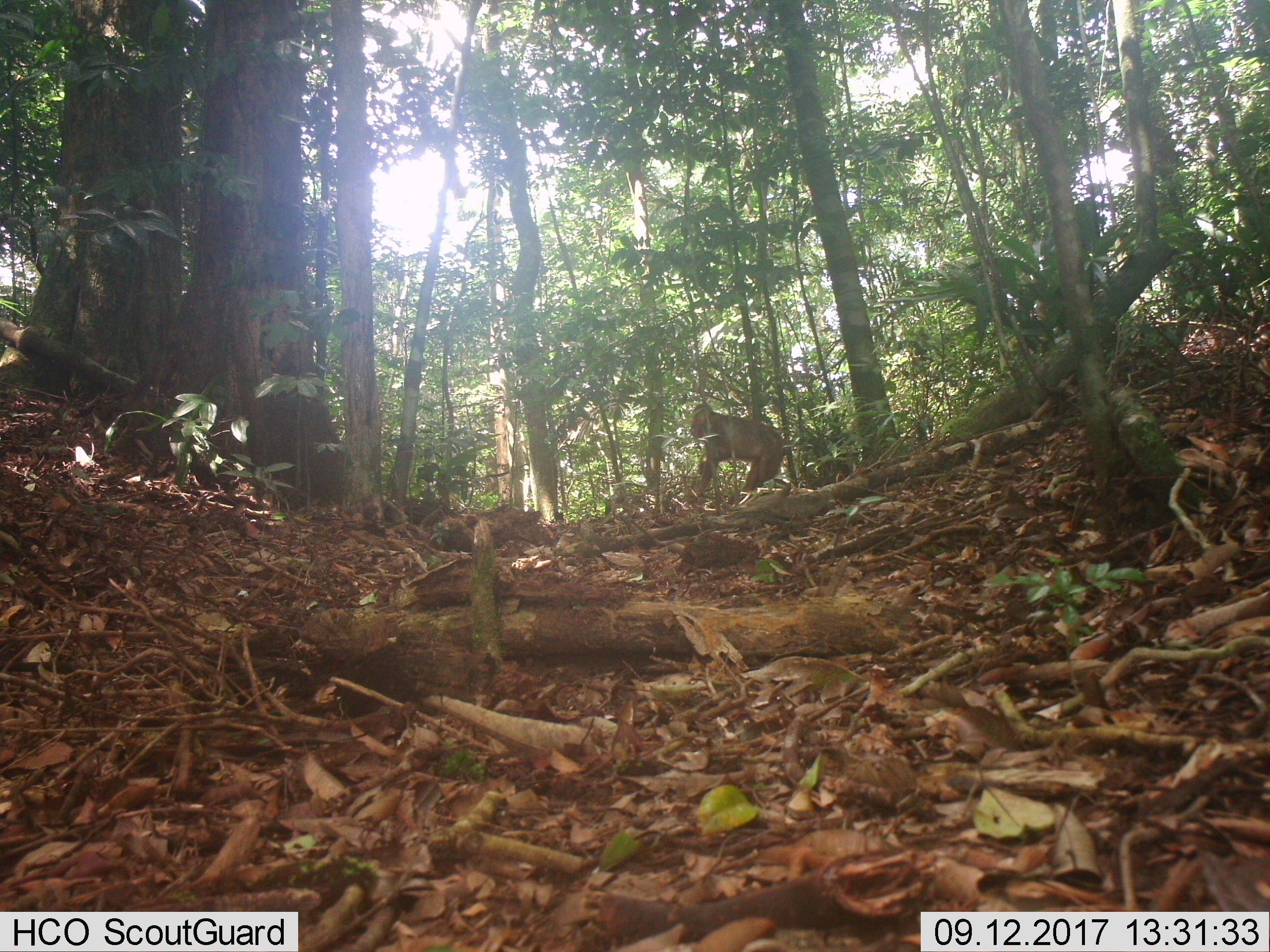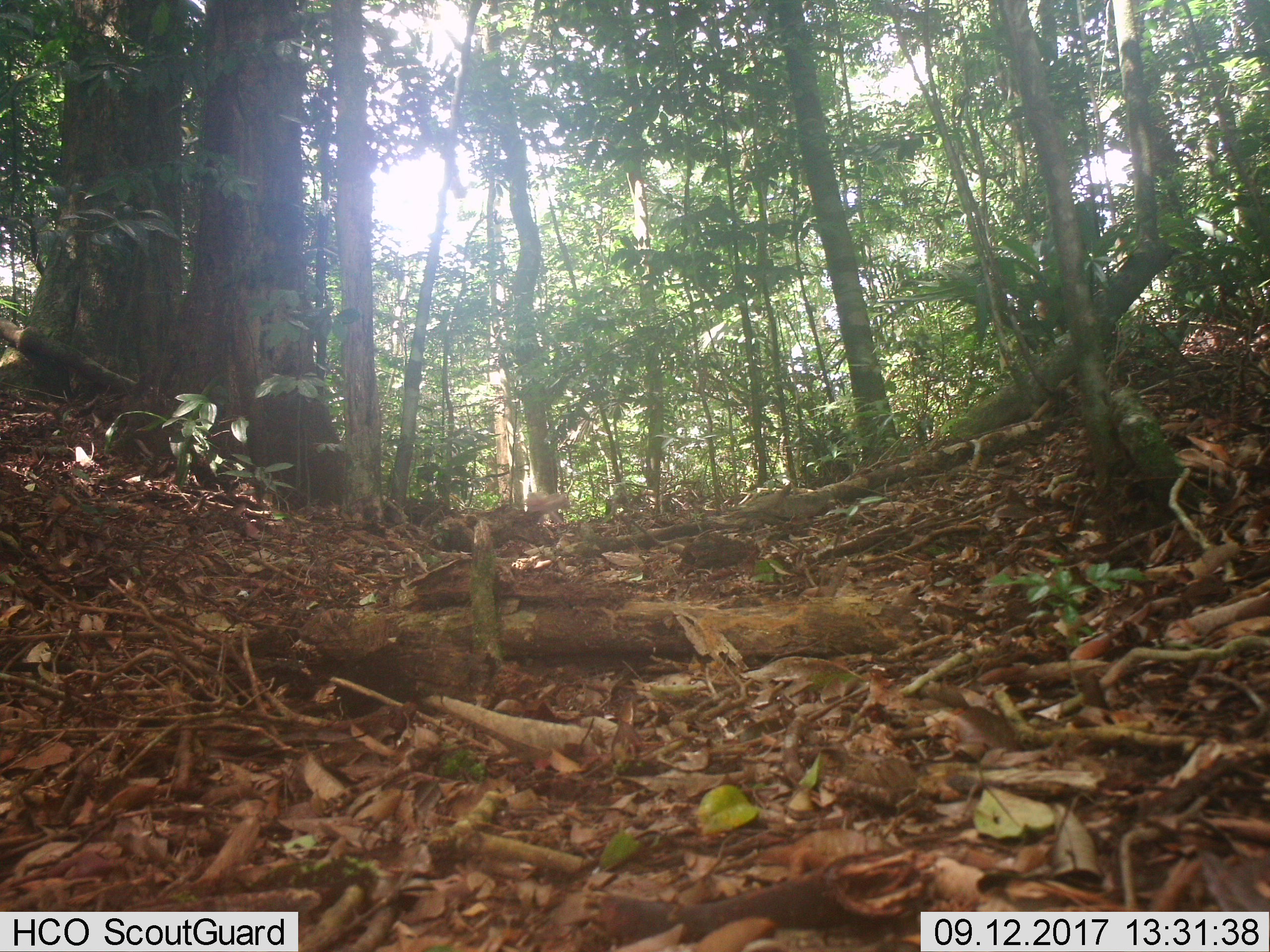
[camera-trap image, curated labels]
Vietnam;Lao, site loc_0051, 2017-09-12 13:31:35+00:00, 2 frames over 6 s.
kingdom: Animalia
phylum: Chordata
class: Mammalia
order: Primates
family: Cercopithecidae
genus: Macaca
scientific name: Macaca arctoides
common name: stump-tailed macaque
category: stump tailed macaque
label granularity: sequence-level